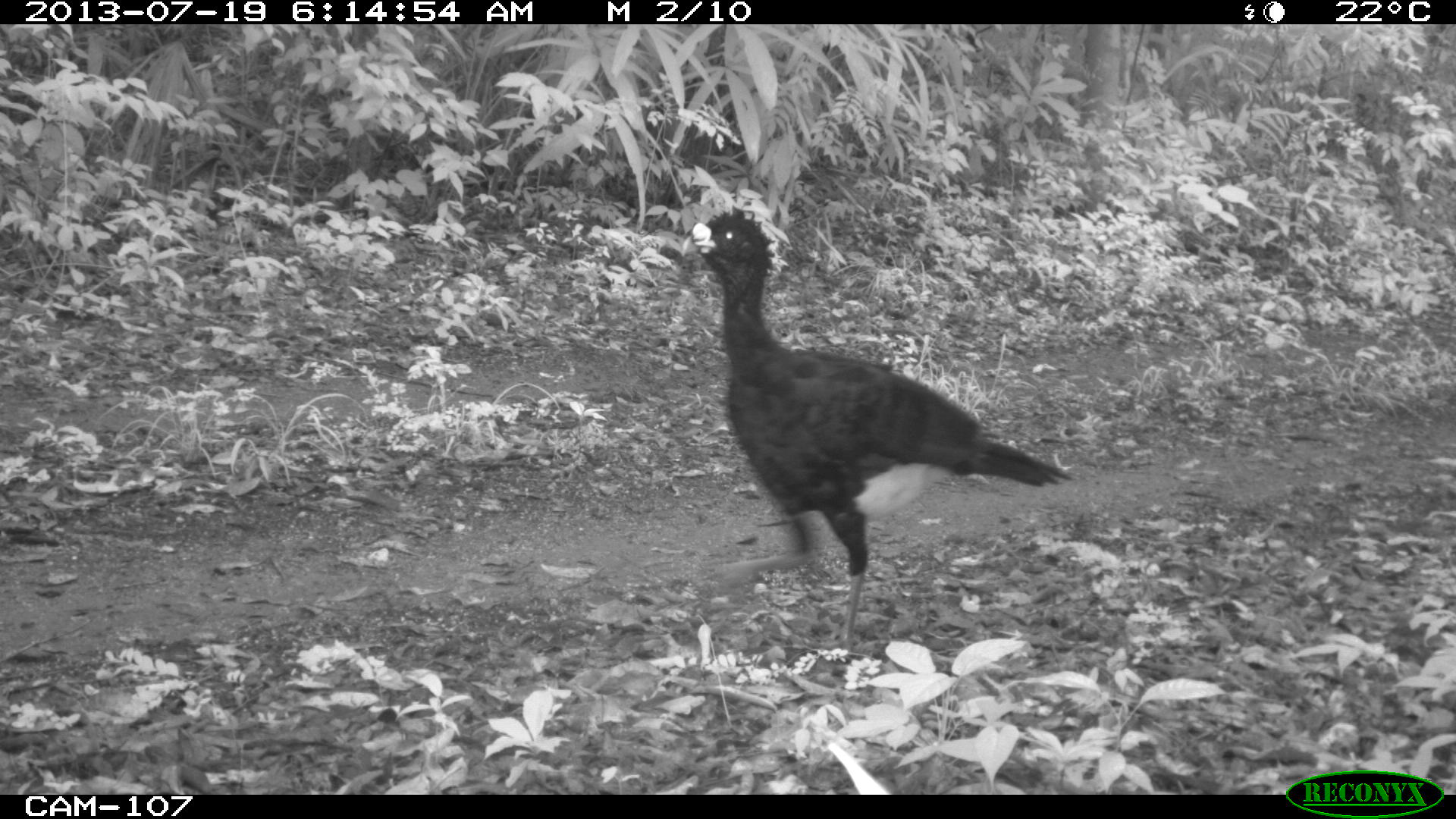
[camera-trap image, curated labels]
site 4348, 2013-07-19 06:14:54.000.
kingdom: Animalia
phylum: Chordata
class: Aves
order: Galliformes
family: Cracidae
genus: Crax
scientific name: Crax rubra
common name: great curassow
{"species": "Crax rubra (great curassow)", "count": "1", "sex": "male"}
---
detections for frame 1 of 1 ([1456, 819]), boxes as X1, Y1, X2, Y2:
crax rubra: 690, 204, 1070, 650